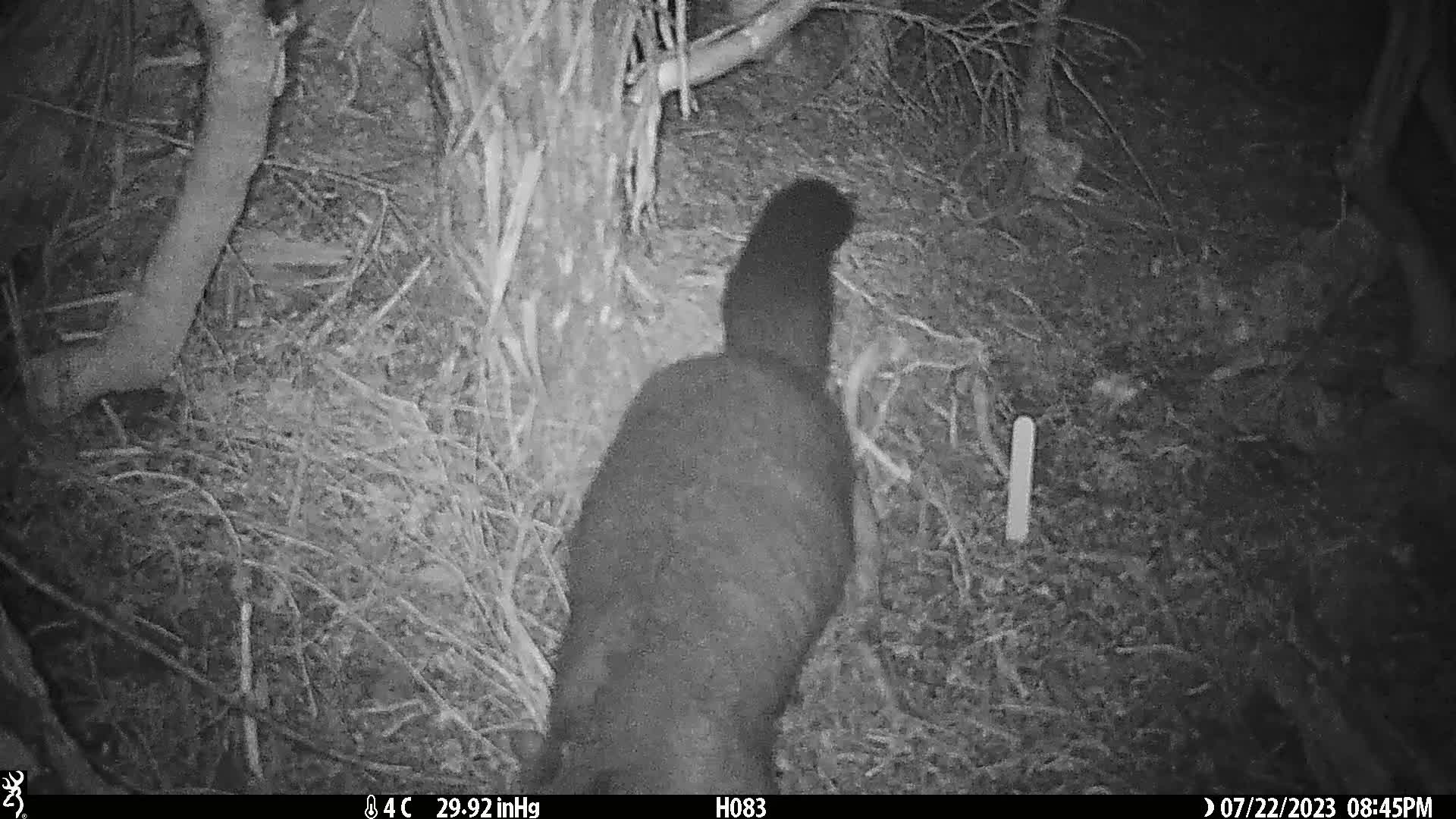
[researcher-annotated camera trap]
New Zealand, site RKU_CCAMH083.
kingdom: Animalia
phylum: Chordata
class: Mammalia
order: Diprotodontia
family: Phalangeridae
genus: Trichosurus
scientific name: Trichosurus vulpecula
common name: common brushtail possum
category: possum